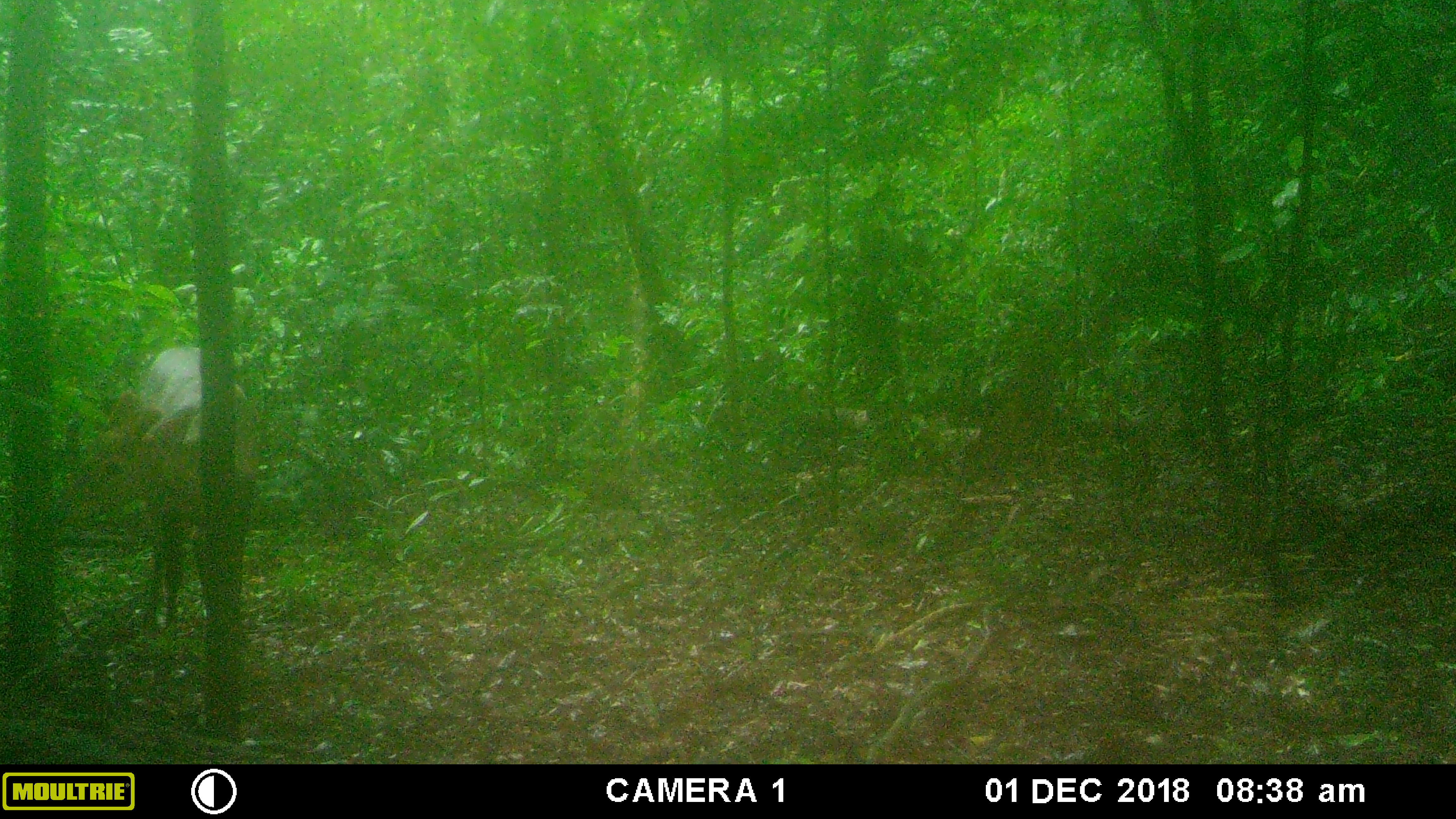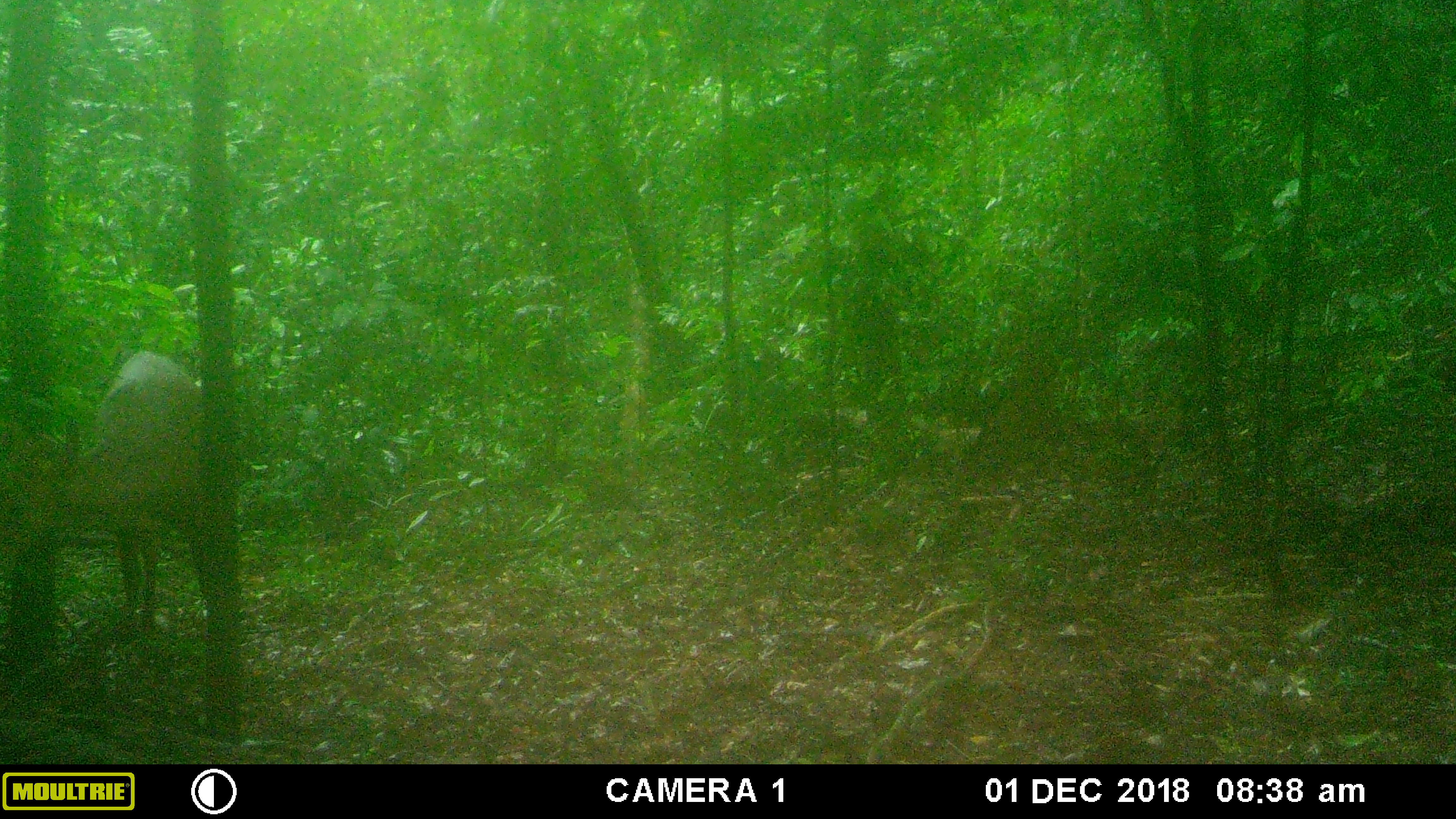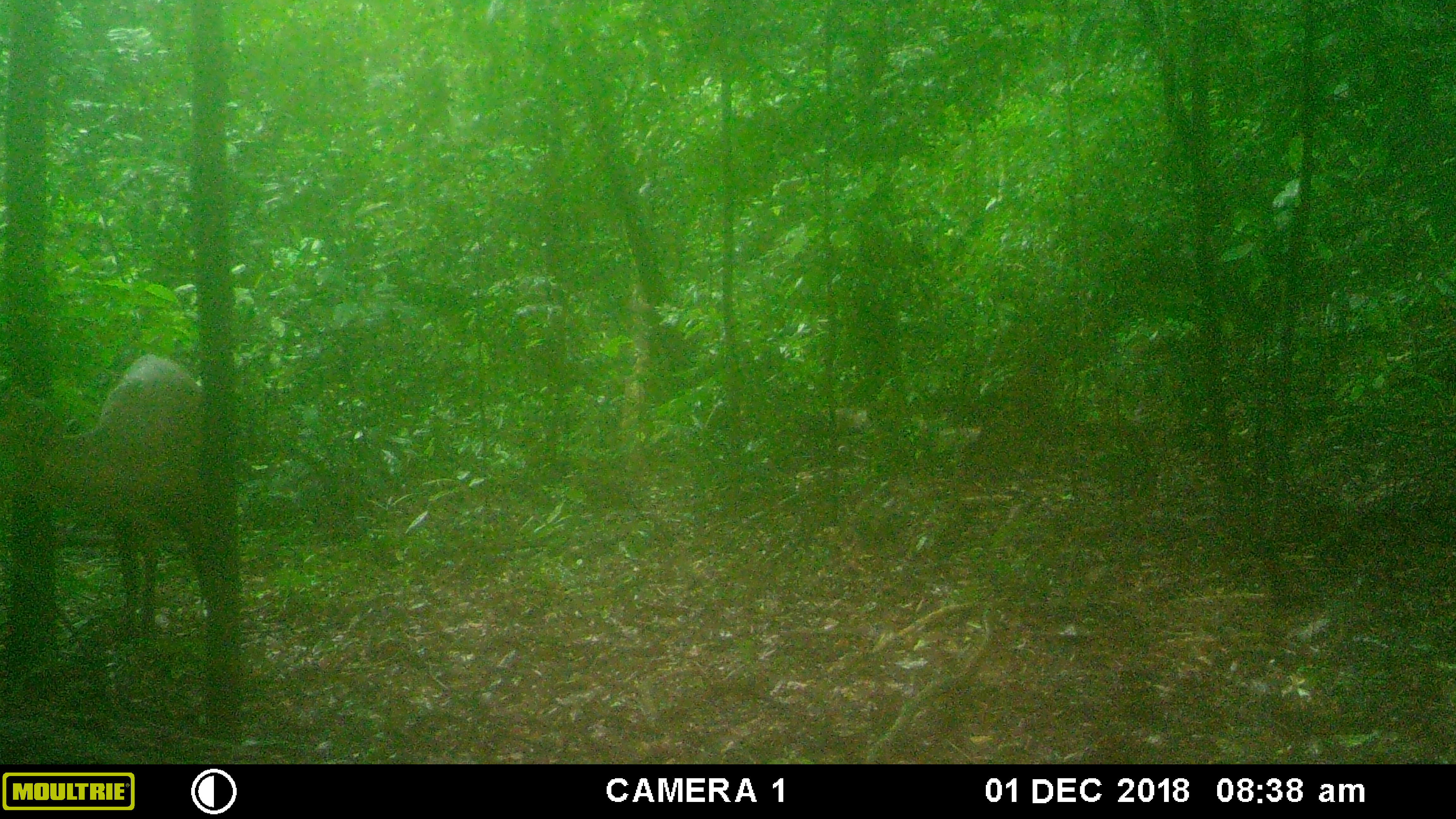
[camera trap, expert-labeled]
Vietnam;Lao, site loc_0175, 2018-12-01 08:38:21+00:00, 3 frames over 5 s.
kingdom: Animalia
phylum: Chordata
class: Mammalia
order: Artiodactyla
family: Cervidae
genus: Muntiacus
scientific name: Muntiacus vuquangensis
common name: large-antlered muntjac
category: large antlered muntjac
Large antlered muntjac (large-antlered muntjac) (Muntiacus vuquangensis). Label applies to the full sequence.